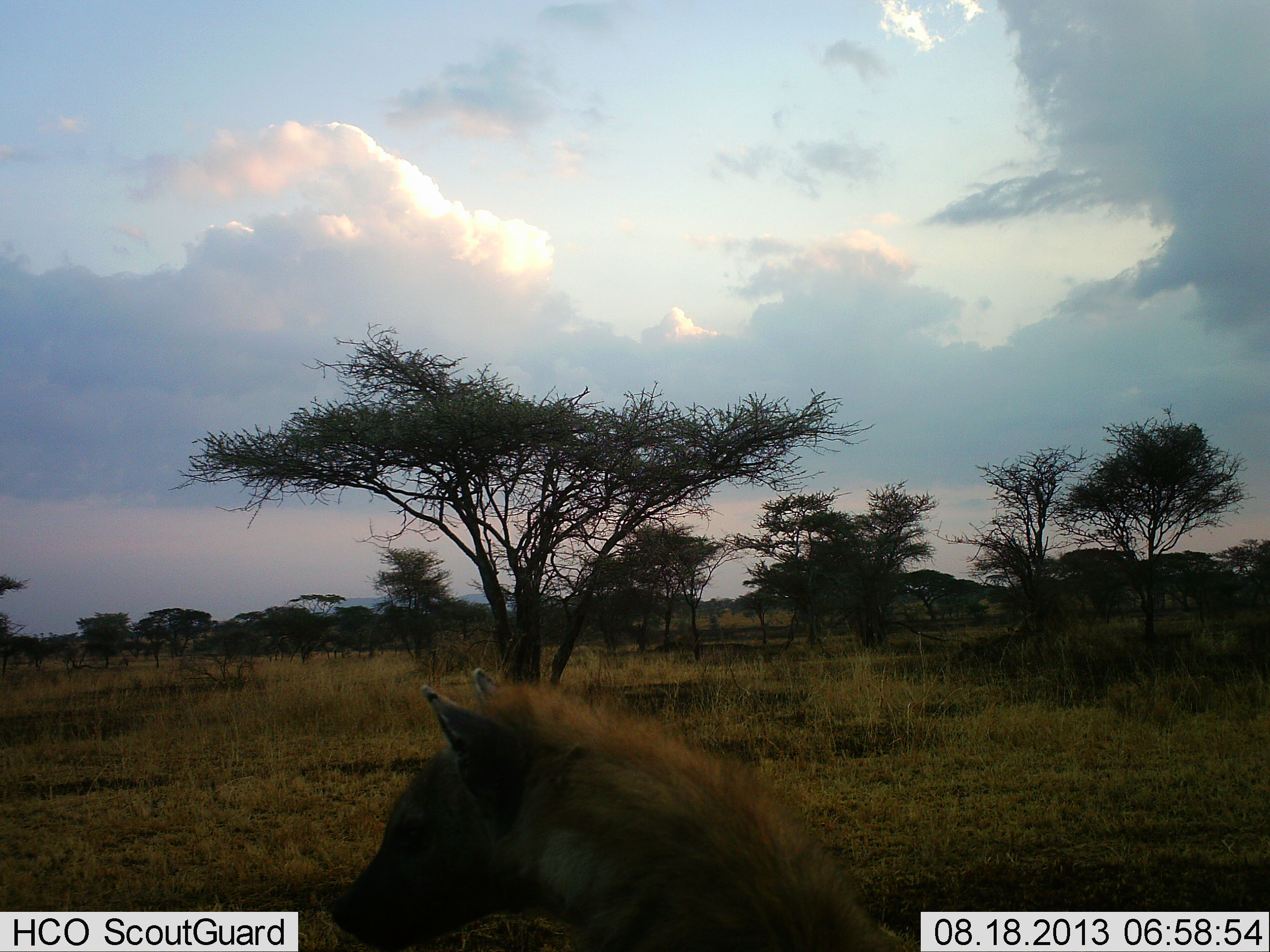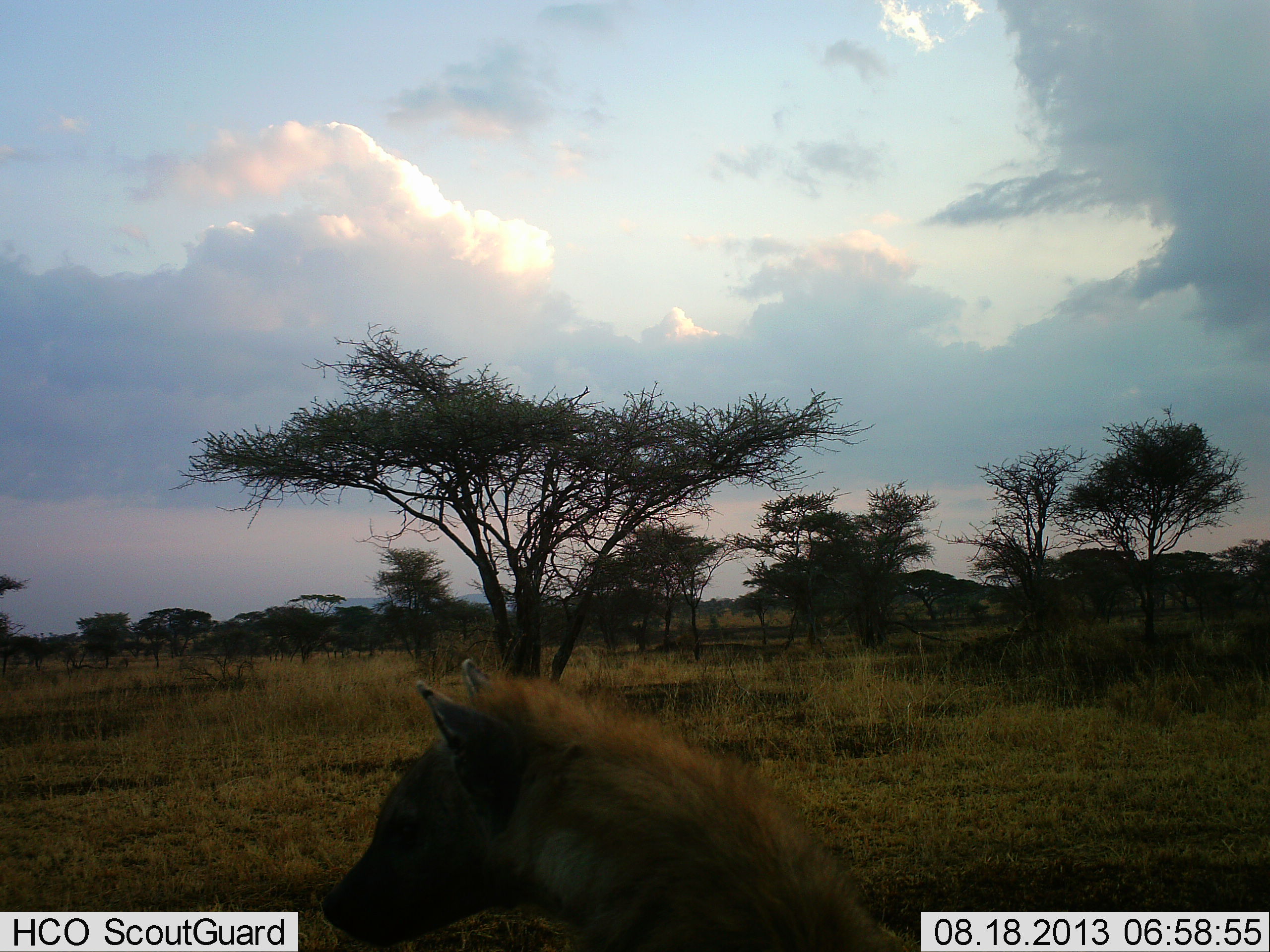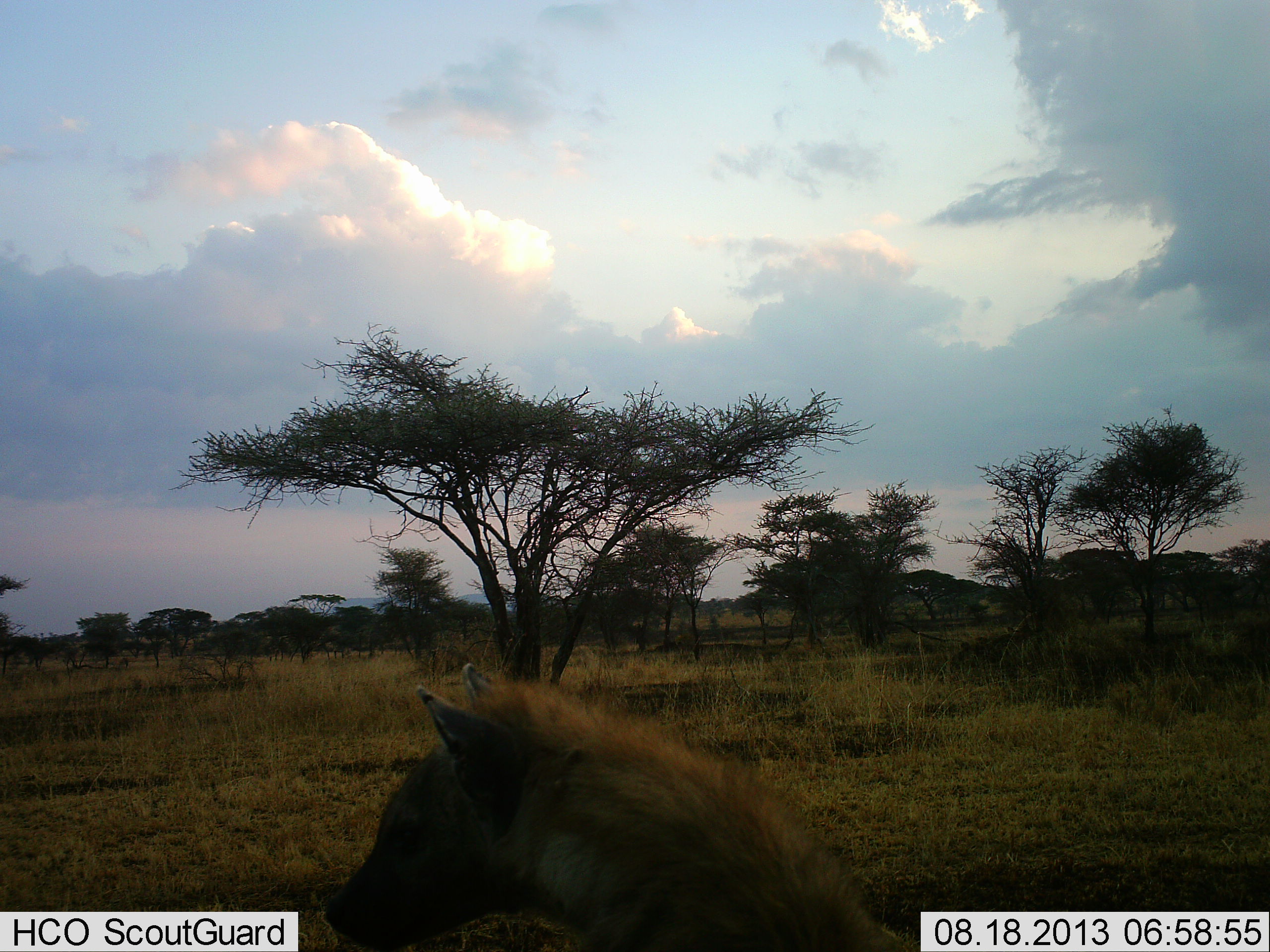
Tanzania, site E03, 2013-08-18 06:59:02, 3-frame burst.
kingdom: Animalia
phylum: Chordata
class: Mammalia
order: Carnivora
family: Hyaenidae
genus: Crocuta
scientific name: Crocuta crocuta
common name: spotted hyena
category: hyenaspotted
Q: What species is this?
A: Hyenaspotted (spotted hyena) (Crocuta crocuta).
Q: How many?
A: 1.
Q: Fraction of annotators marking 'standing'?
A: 70%.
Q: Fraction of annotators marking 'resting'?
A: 40%.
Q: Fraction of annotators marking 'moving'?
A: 0%.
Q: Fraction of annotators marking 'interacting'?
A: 0%.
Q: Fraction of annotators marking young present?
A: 0%.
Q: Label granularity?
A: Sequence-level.